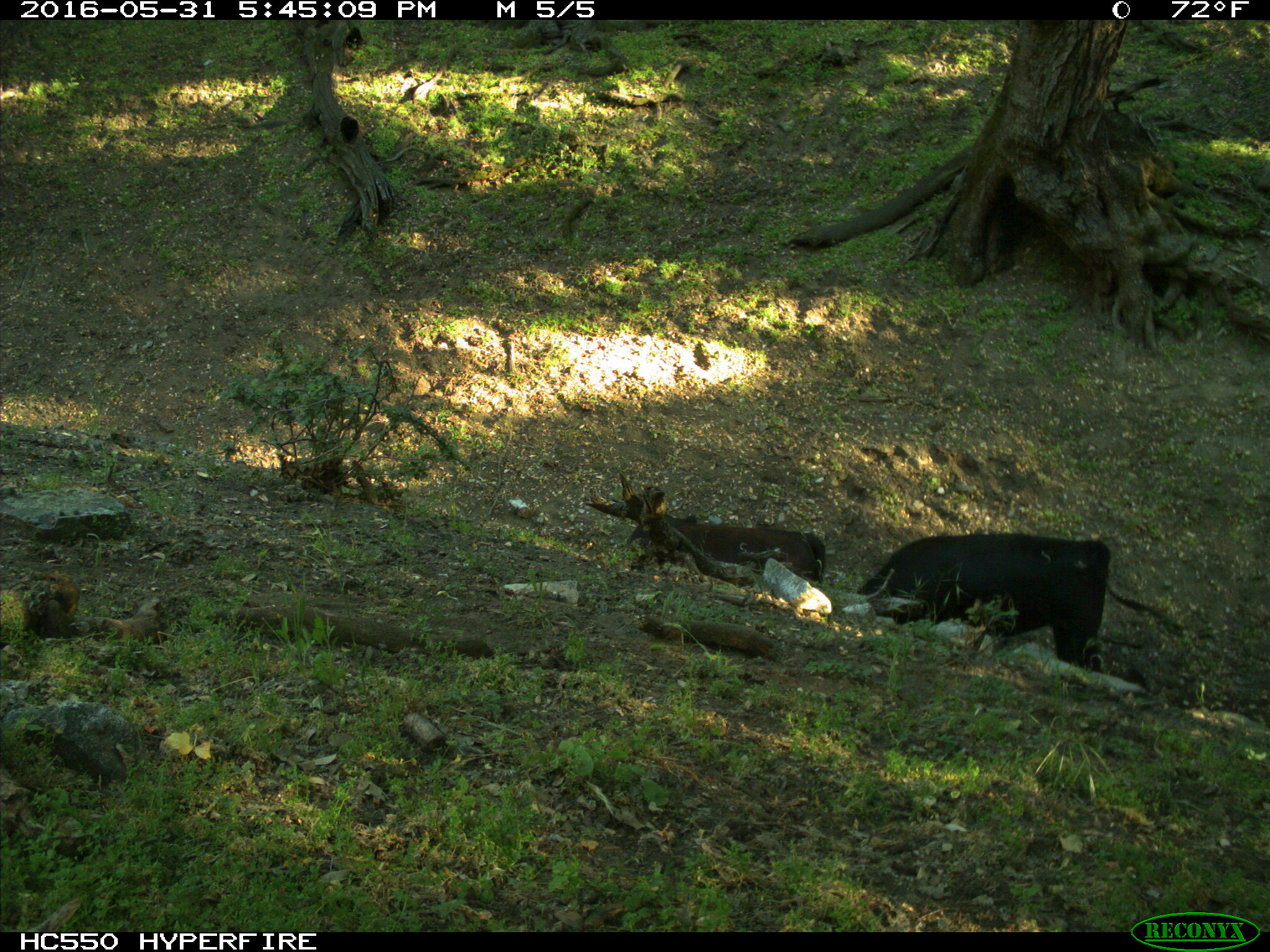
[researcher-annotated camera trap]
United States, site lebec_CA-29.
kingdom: Animalia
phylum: Chordata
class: Mammalia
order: Artiodactyla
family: Bovidae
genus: Bos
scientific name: Bos taurus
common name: domestic cow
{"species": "Bos taurus (domestic cow)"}